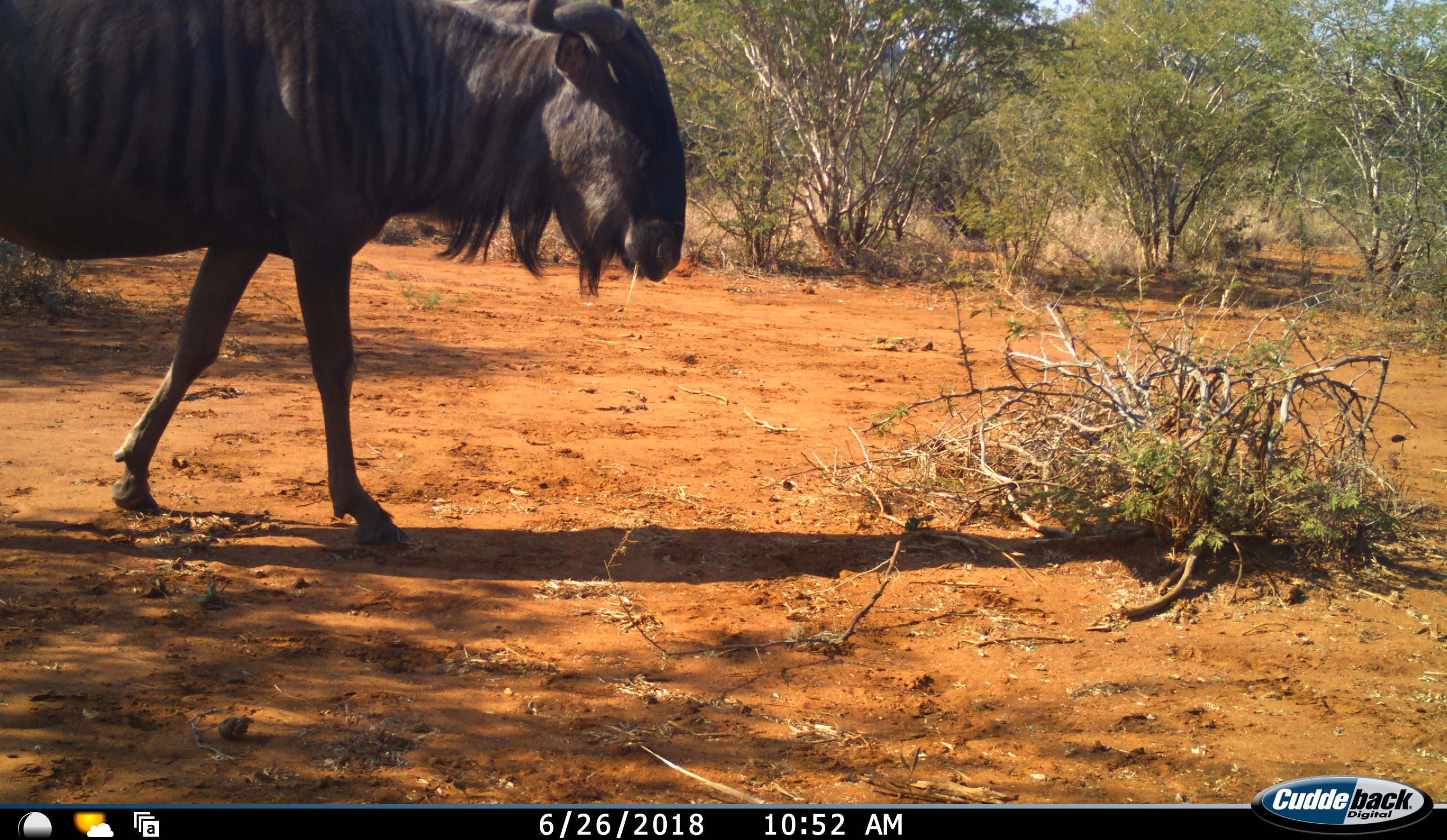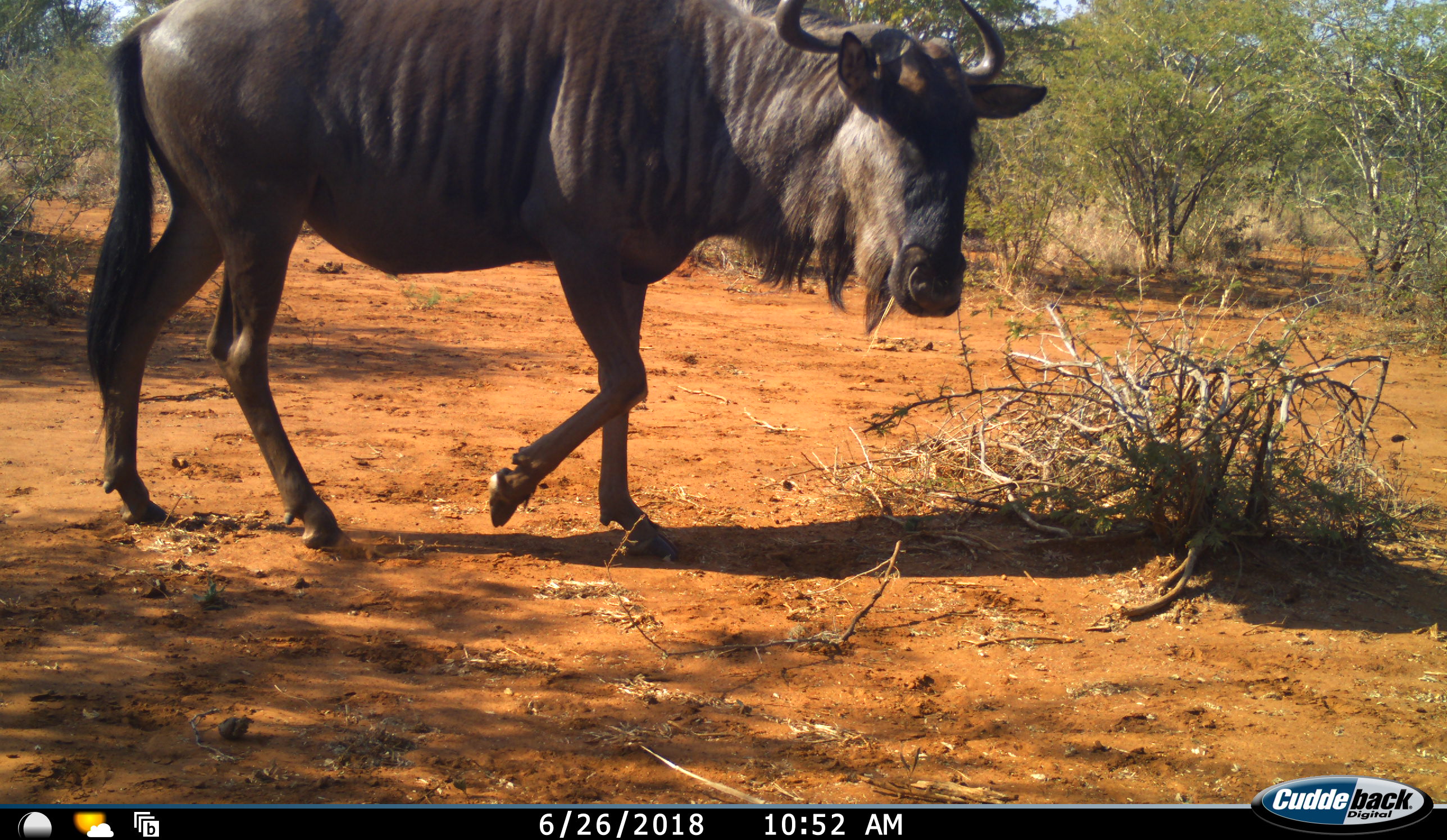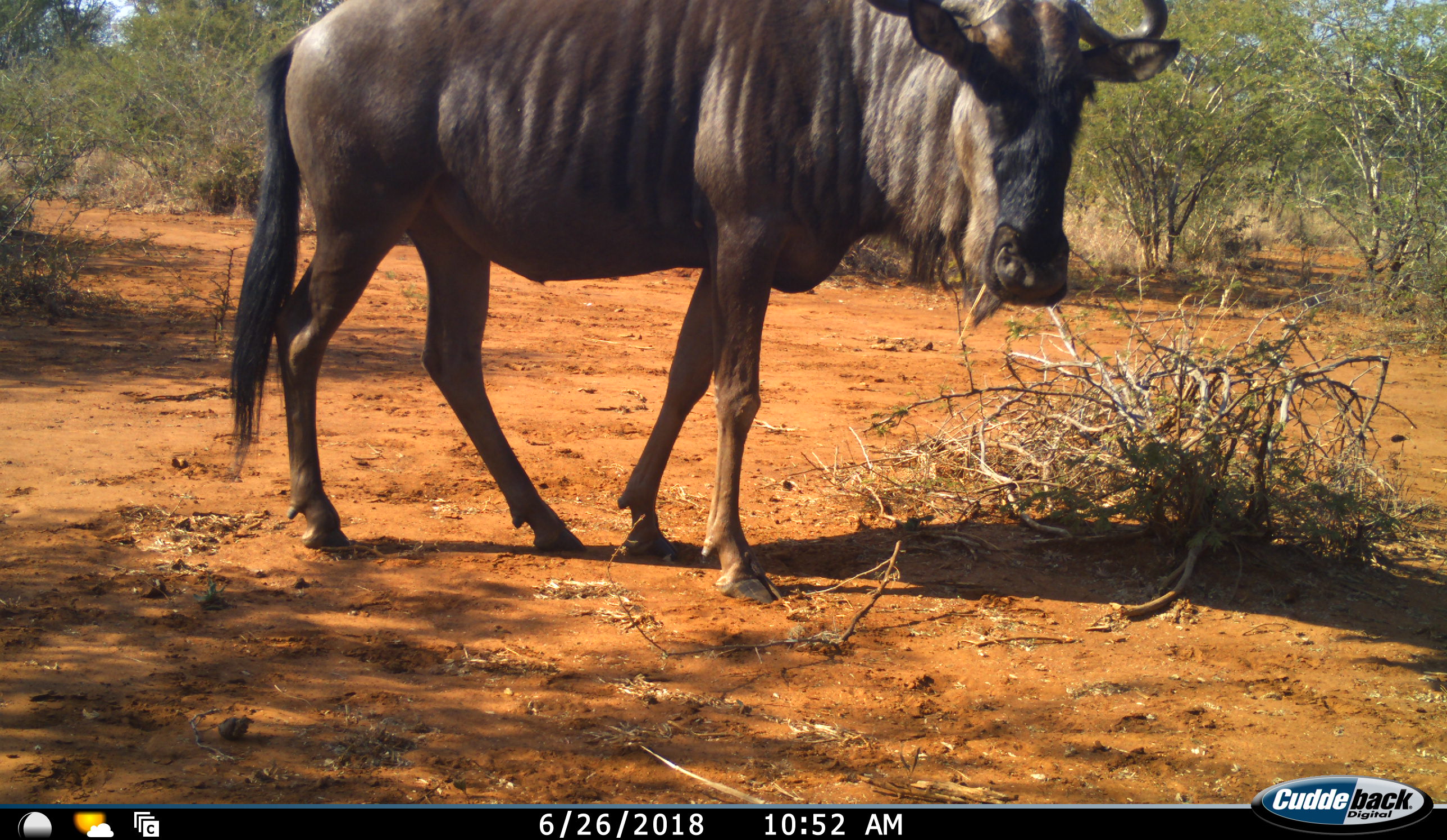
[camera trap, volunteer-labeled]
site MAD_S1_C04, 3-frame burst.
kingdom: Animalia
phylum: Chordata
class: Mammalia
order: Artiodactyla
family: Bovidae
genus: Connochaetes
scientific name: Connochaetes taurinus taurinus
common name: blue wildebeest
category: wildebeestblue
Wildebeestblue (blue wildebeest) (Connochaetes taurinus taurinus), count 1. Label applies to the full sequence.